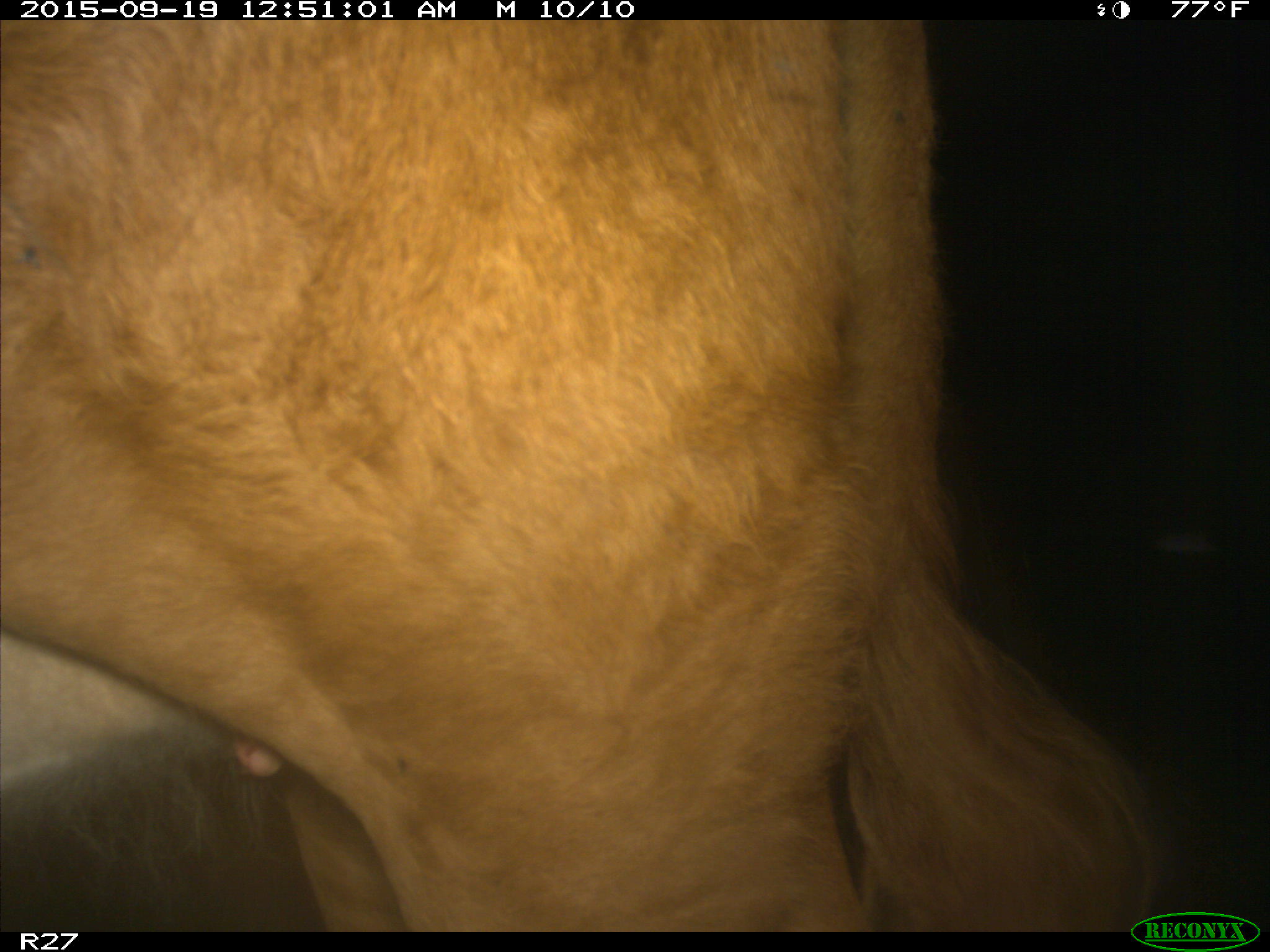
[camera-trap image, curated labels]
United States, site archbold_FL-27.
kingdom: Animalia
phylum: Chordata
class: Mammalia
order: Artiodactyla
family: Bovidae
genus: Bos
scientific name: Bos taurus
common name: domestic cow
Bos taurus (domestic cow).